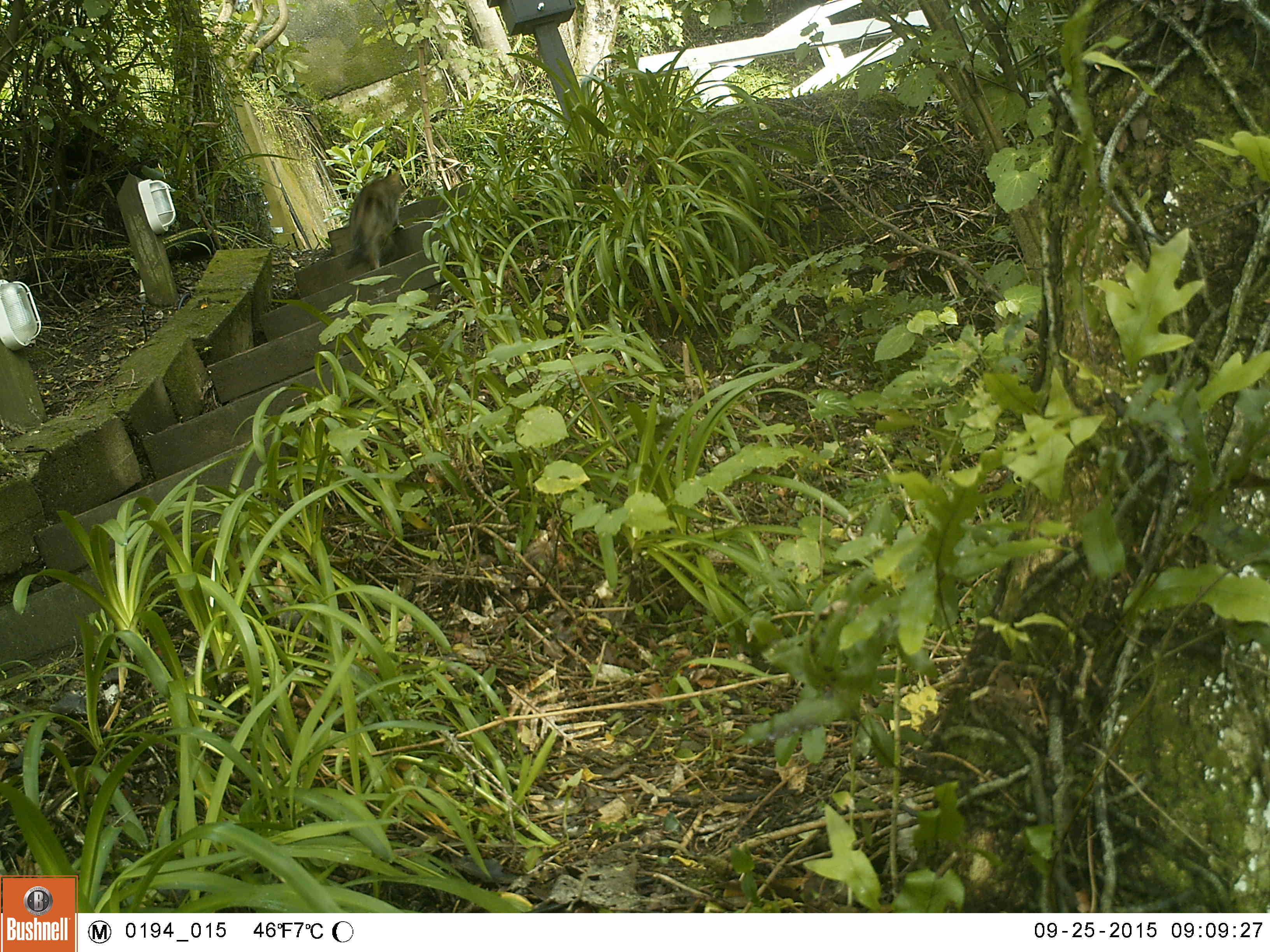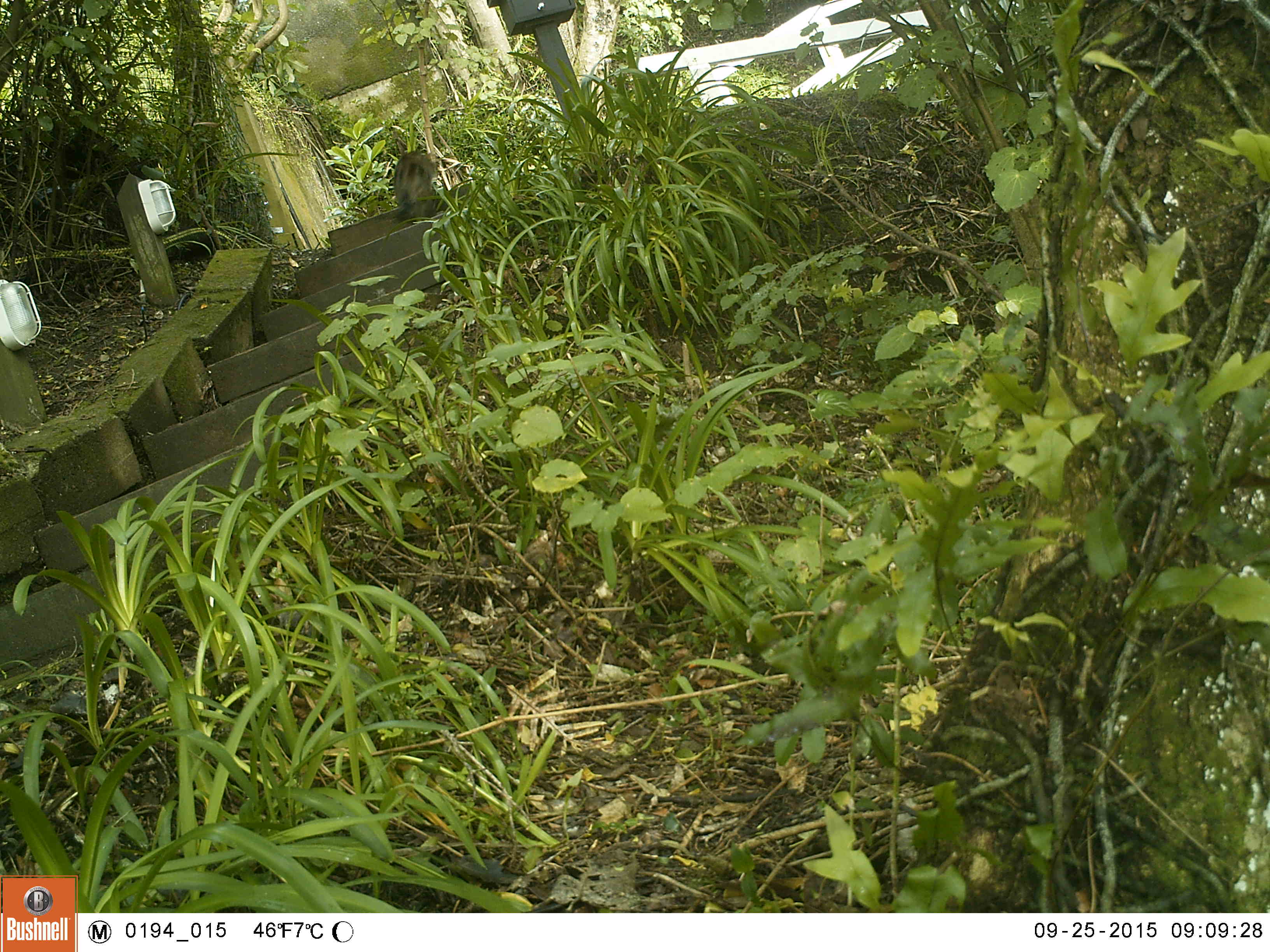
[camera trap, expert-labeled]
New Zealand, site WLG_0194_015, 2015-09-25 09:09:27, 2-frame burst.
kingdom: Animalia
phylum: Chordata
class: Mammalia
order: Carnivora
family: Felidae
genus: Felis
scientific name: Felis catus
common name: domestic cat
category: cat